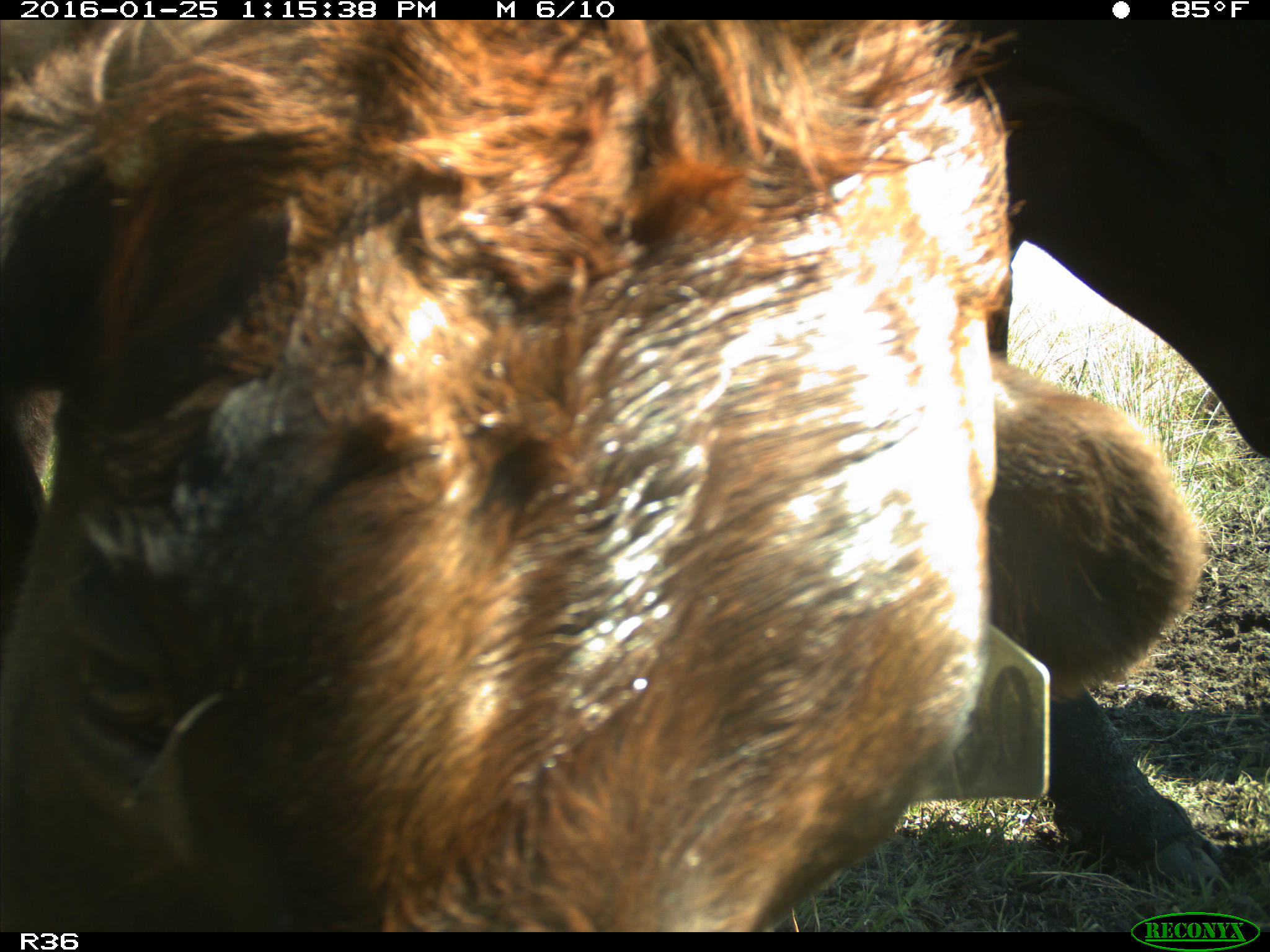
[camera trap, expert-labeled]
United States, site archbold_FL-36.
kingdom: Animalia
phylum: Chordata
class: Mammalia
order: Artiodactyla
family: Bovidae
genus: Bos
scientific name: Bos taurus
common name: domestic cow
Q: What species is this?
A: Bos taurus (domestic cow).